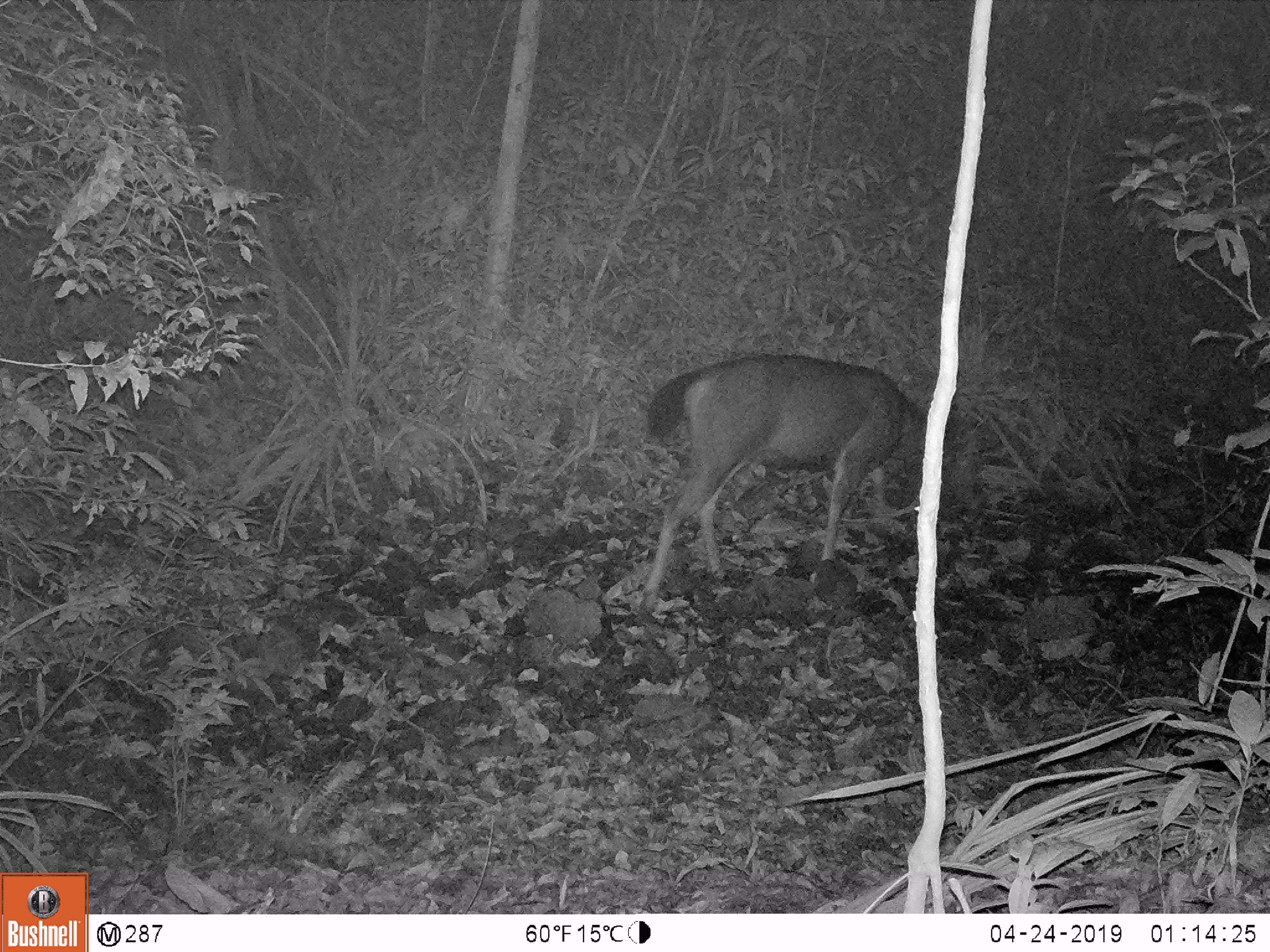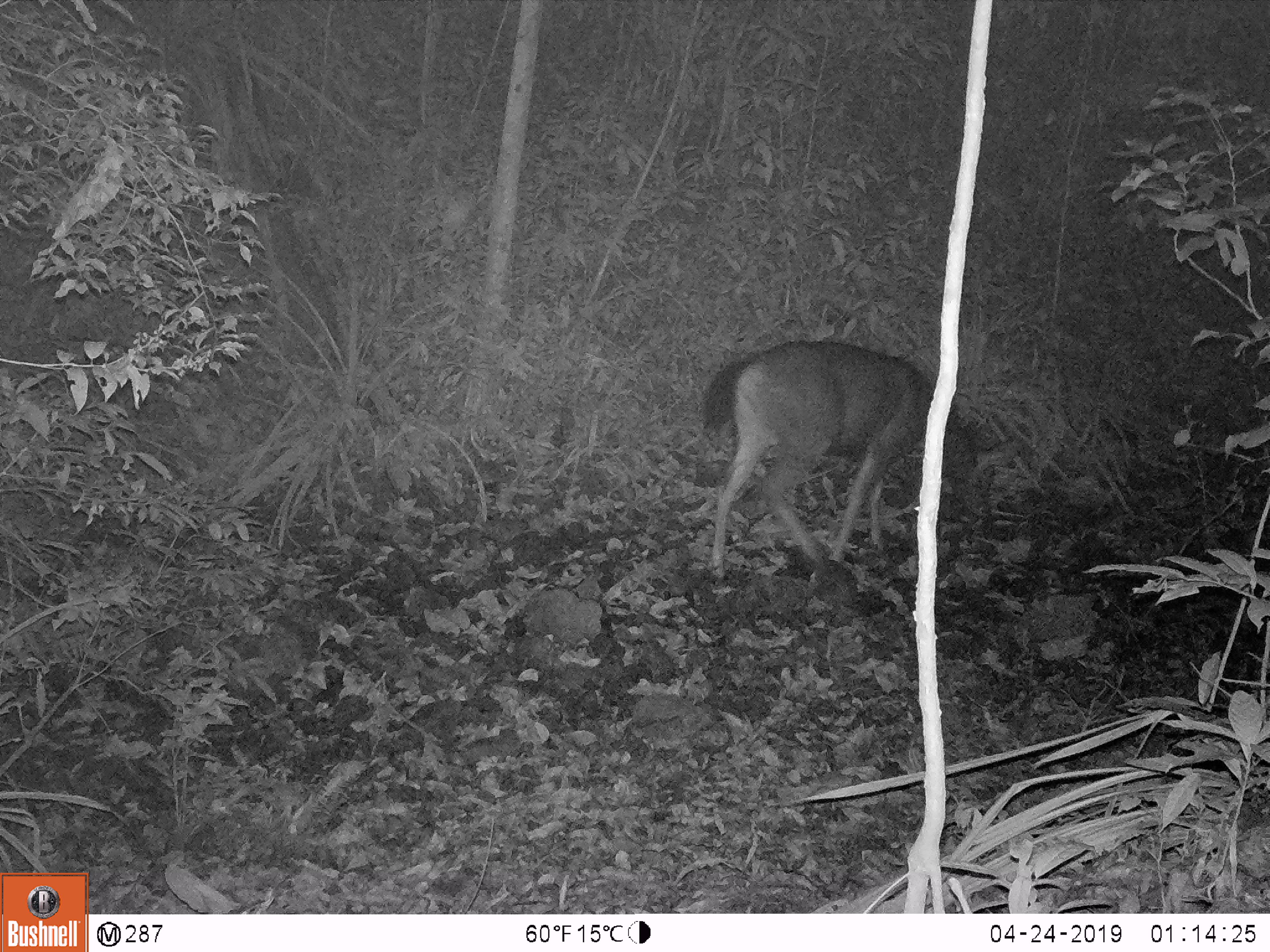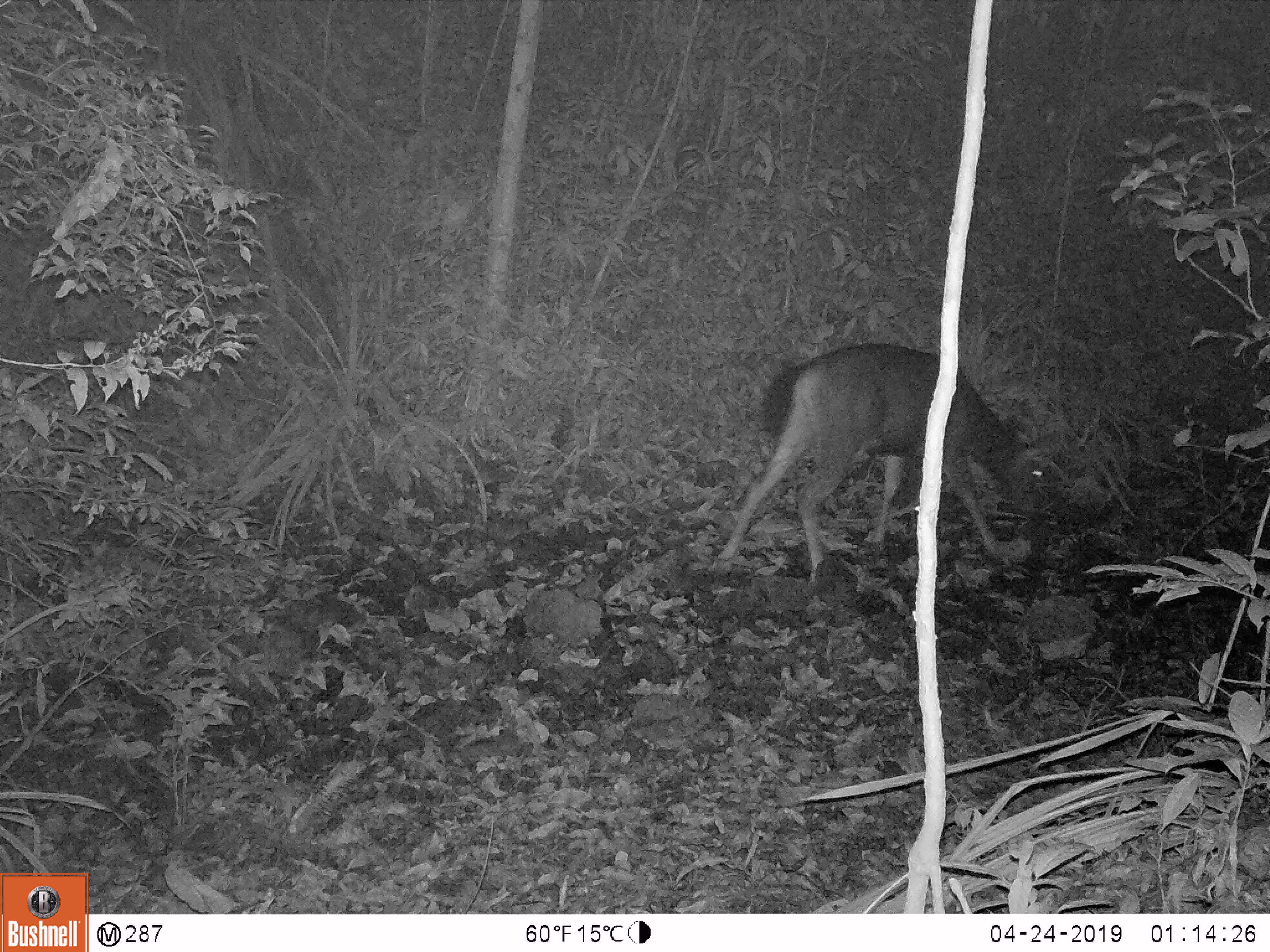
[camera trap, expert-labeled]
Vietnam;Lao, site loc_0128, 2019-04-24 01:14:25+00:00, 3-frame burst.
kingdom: Animalia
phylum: Chordata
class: Mammalia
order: Artiodactyla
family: Suidae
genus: Sus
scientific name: Sus scrofa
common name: eurasian wild pig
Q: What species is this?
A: Eurasian wild pig (Sus scrofa).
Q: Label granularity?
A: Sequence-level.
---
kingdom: Animalia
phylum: Chordata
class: Mammalia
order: Artiodactyla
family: Cervidae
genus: Rusa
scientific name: Rusa unicolor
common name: sambar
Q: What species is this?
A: Sambar (Rusa unicolor).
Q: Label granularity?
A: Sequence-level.